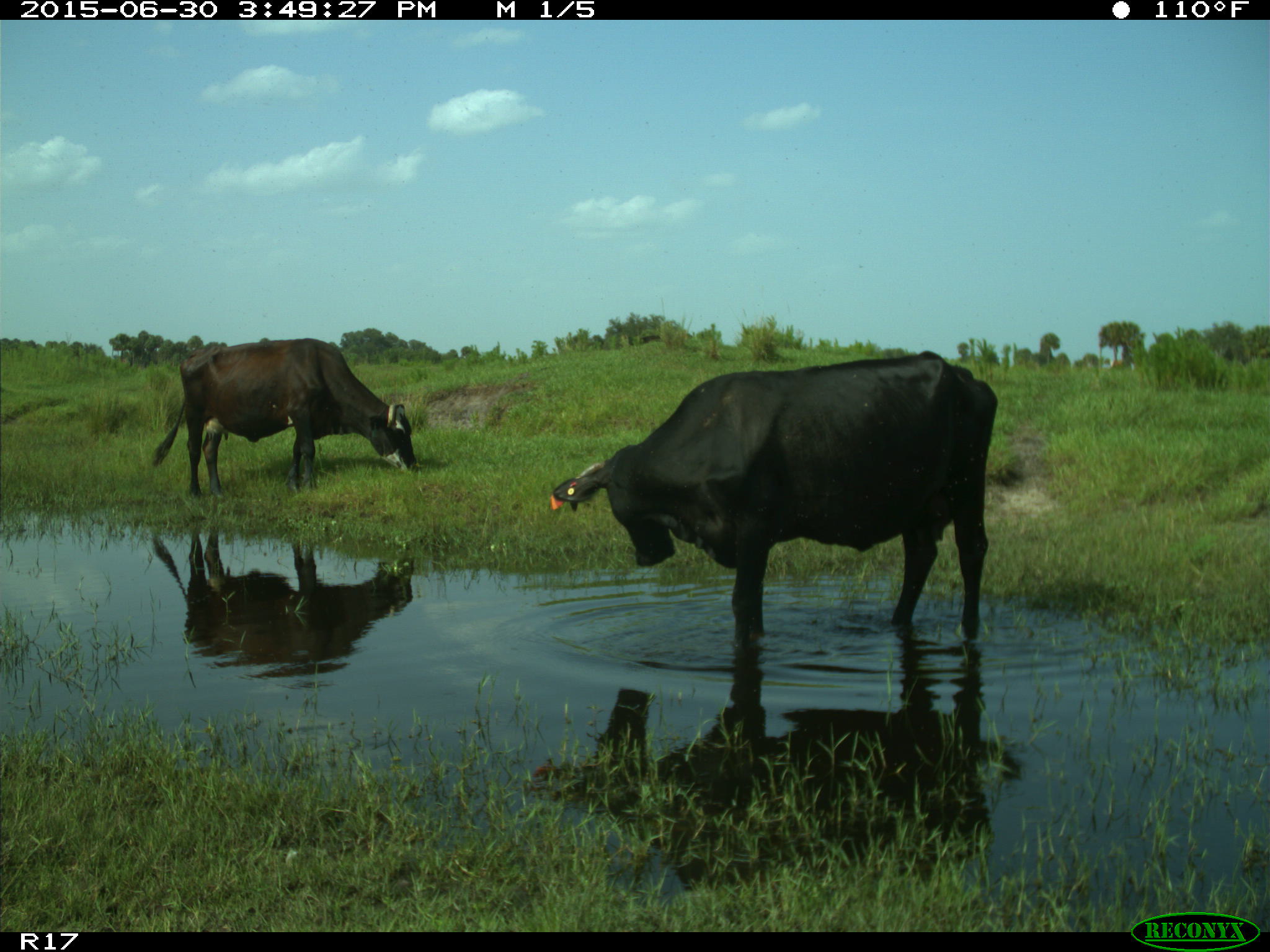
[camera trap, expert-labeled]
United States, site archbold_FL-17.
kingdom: Animalia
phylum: Chordata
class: Mammalia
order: Artiodactyla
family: Bovidae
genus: Bos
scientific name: Bos taurus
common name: domestic cow